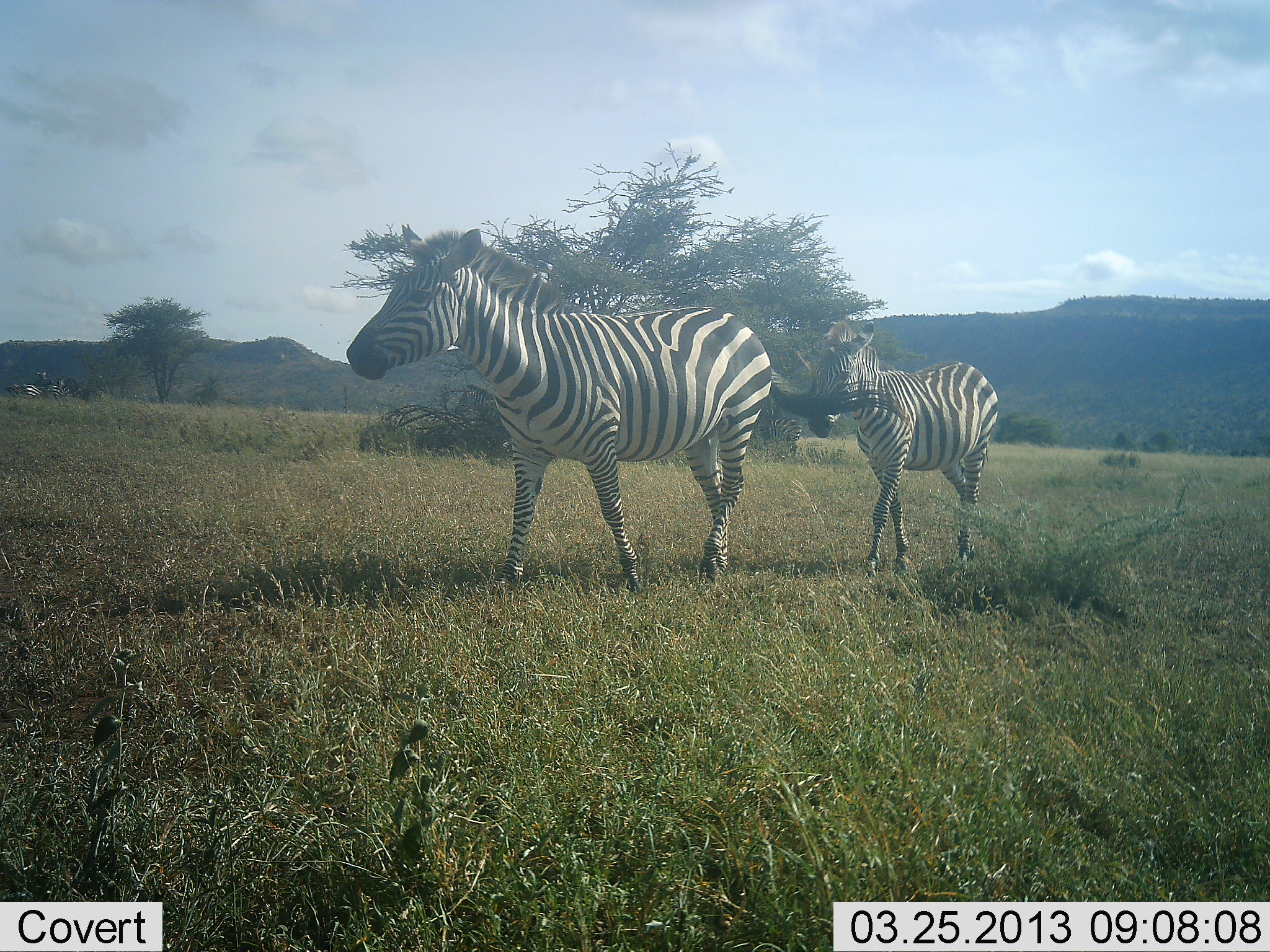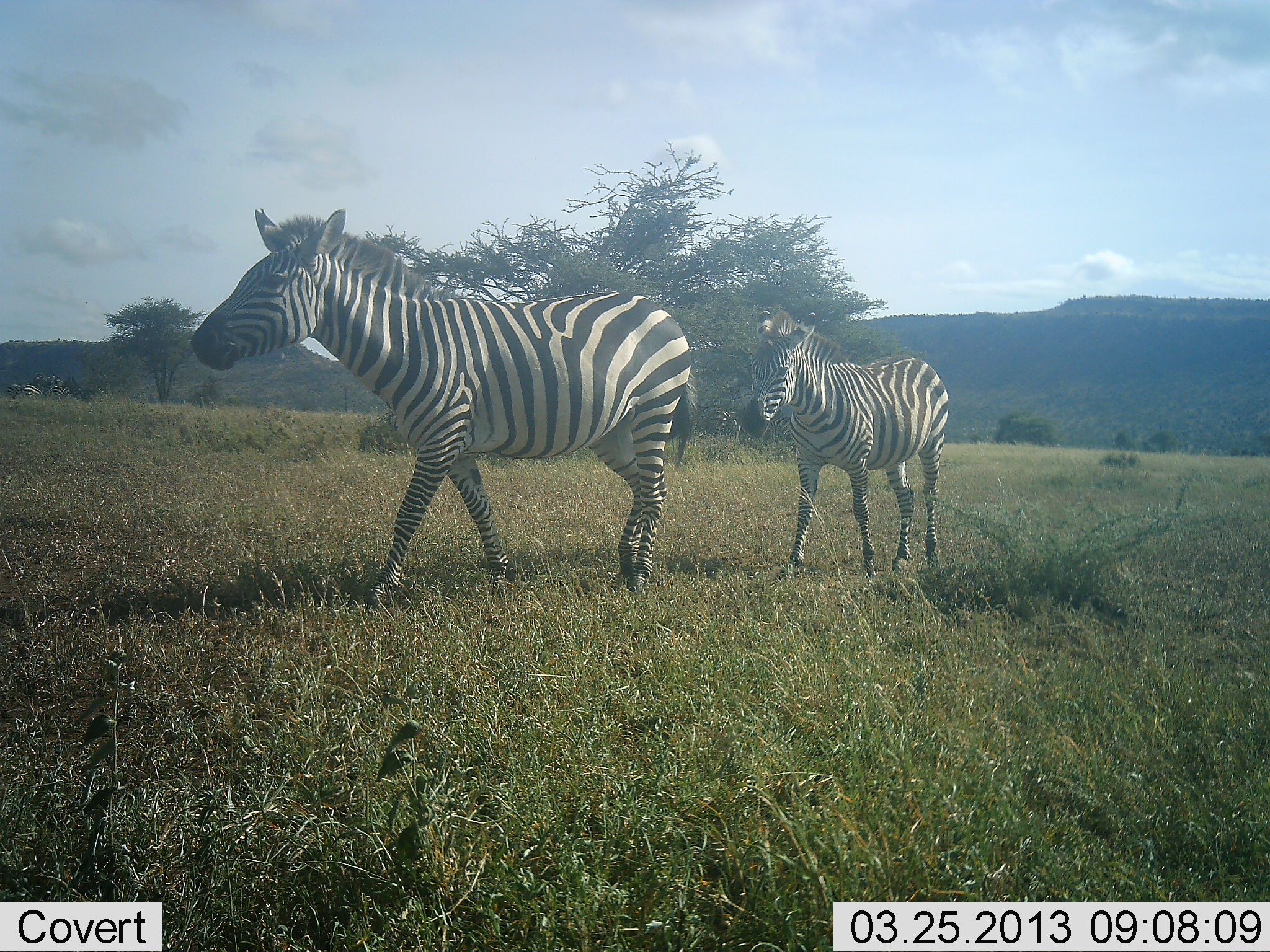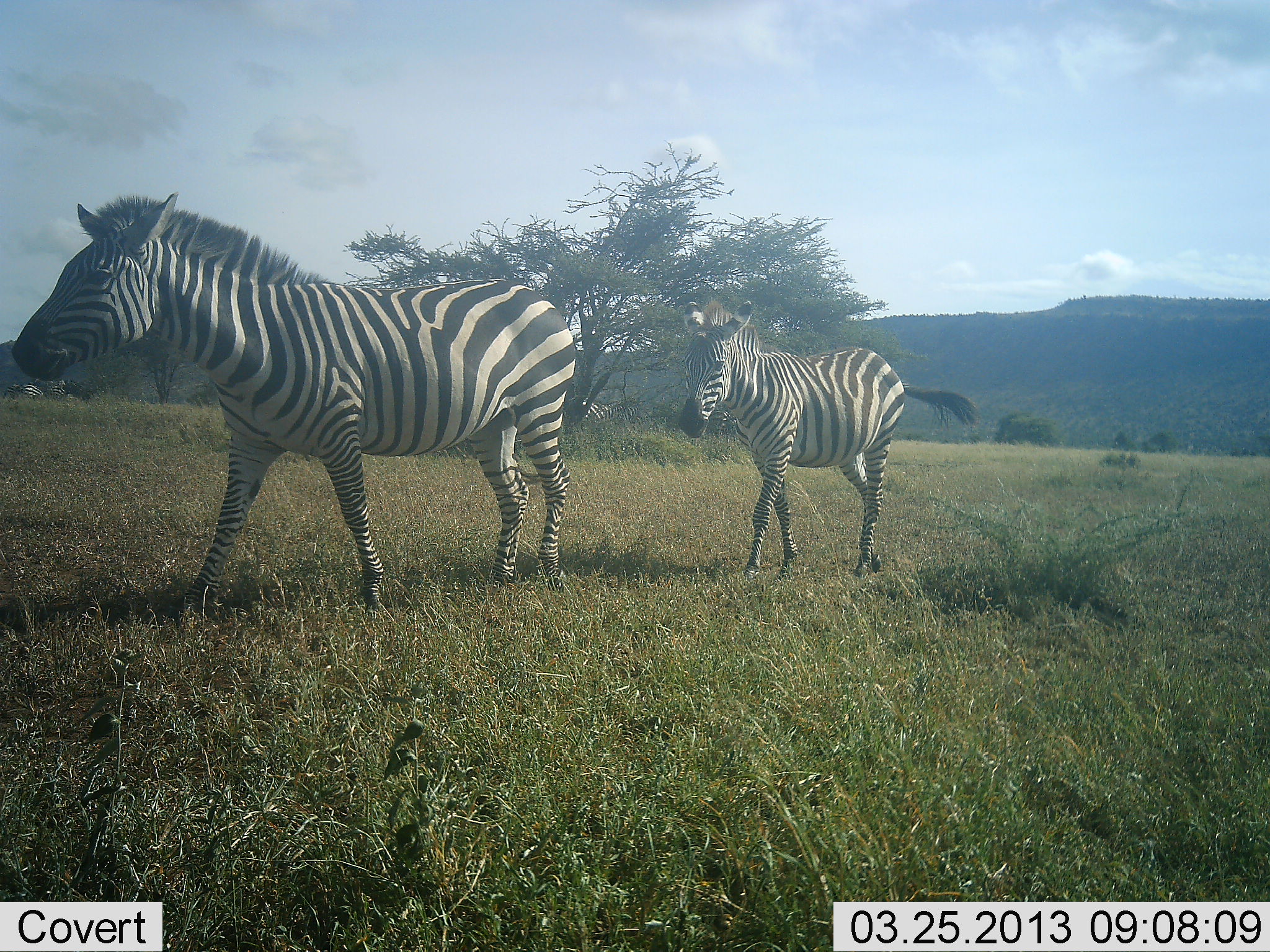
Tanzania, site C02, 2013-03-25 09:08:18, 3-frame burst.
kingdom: Animalia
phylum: Chordata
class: Mammalia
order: Perissodactyla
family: Equidae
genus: Equus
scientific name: Equus quagga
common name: plains zebra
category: zebra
Zebra (plains zebra) (Equus quagga), count 2. Behavior (volunteer vote fractions): standing 3%, resting 0%, moving 97%, interacting 0%. Young present (vote fraction): 41%. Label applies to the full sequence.